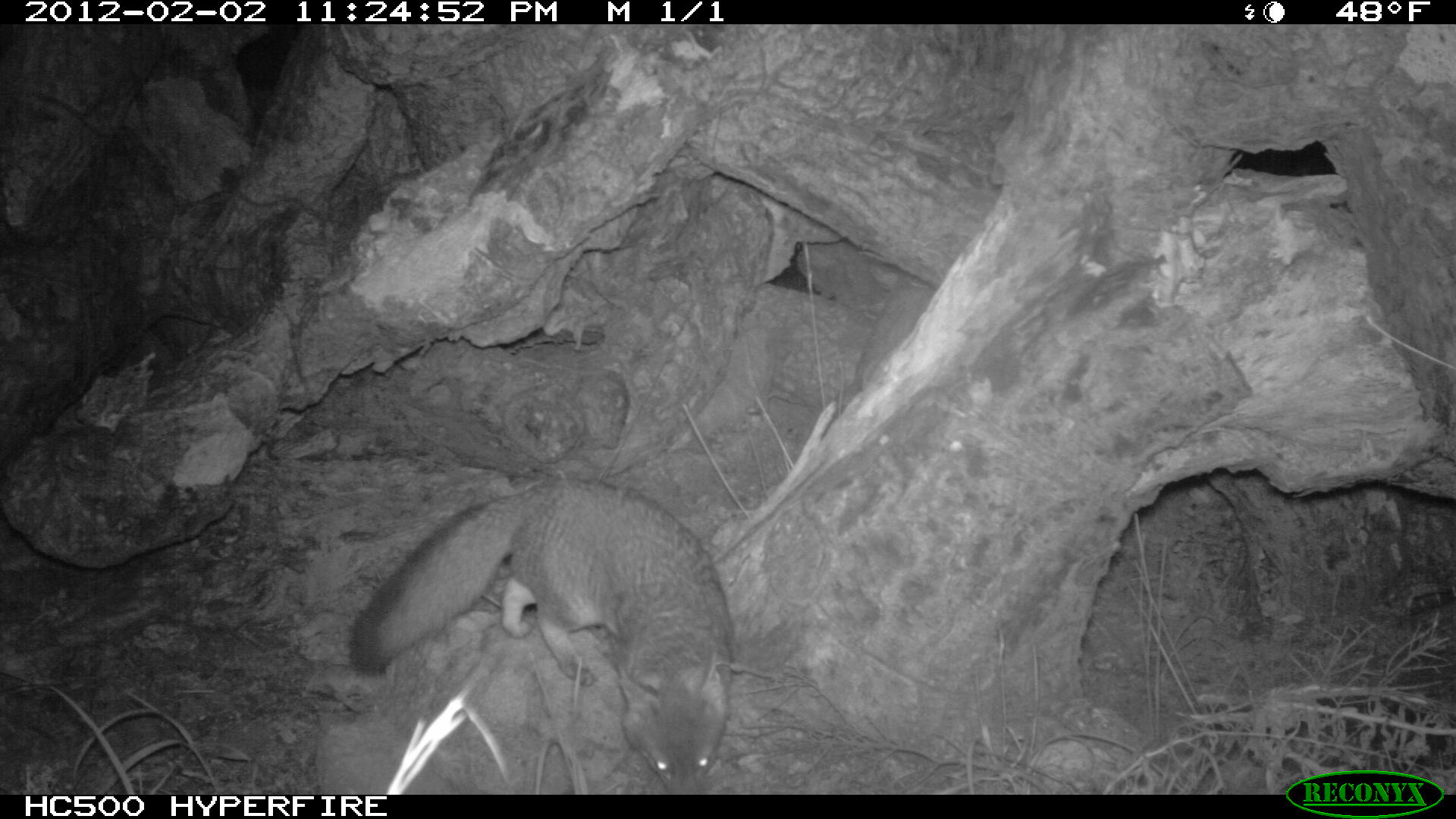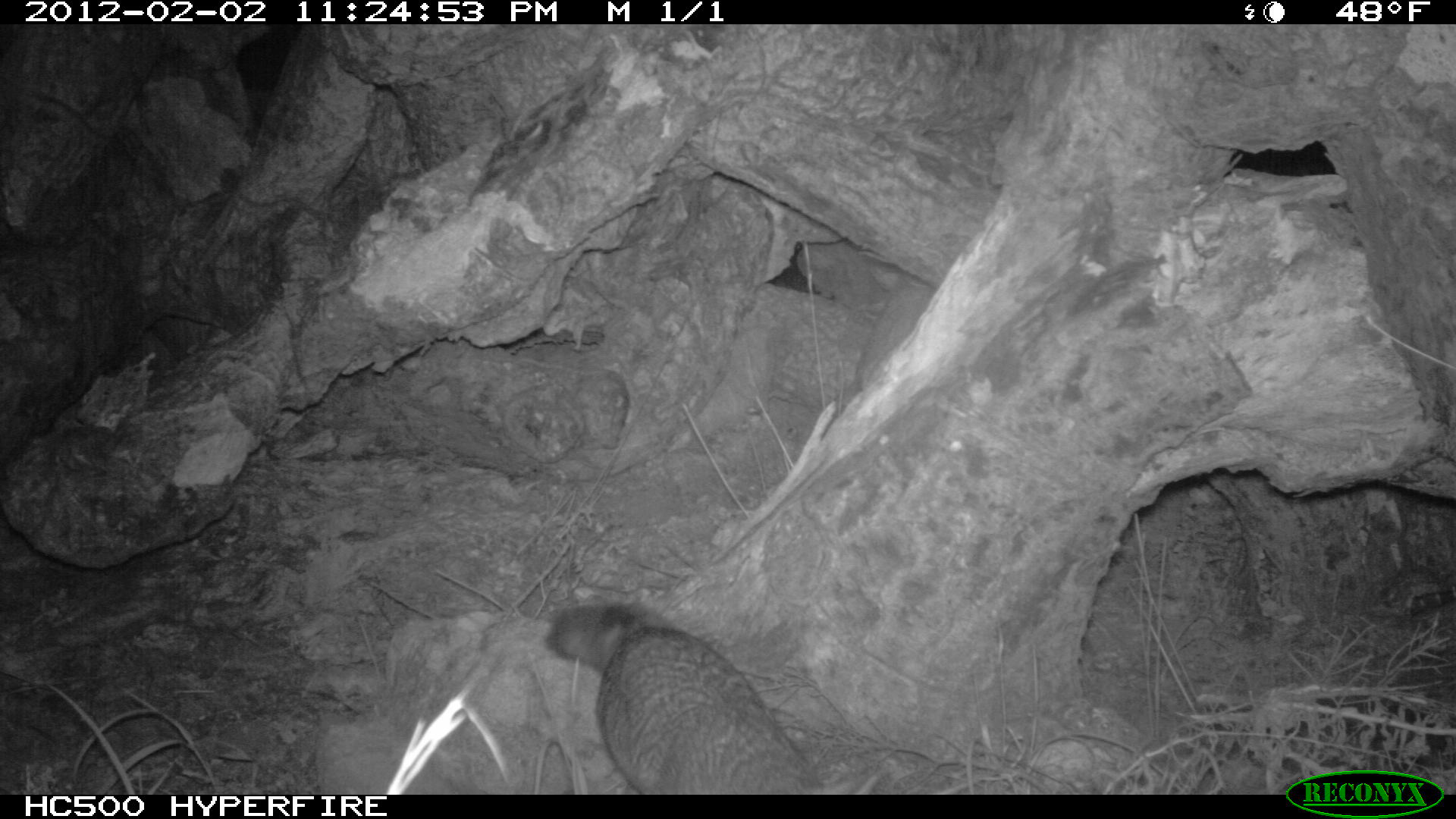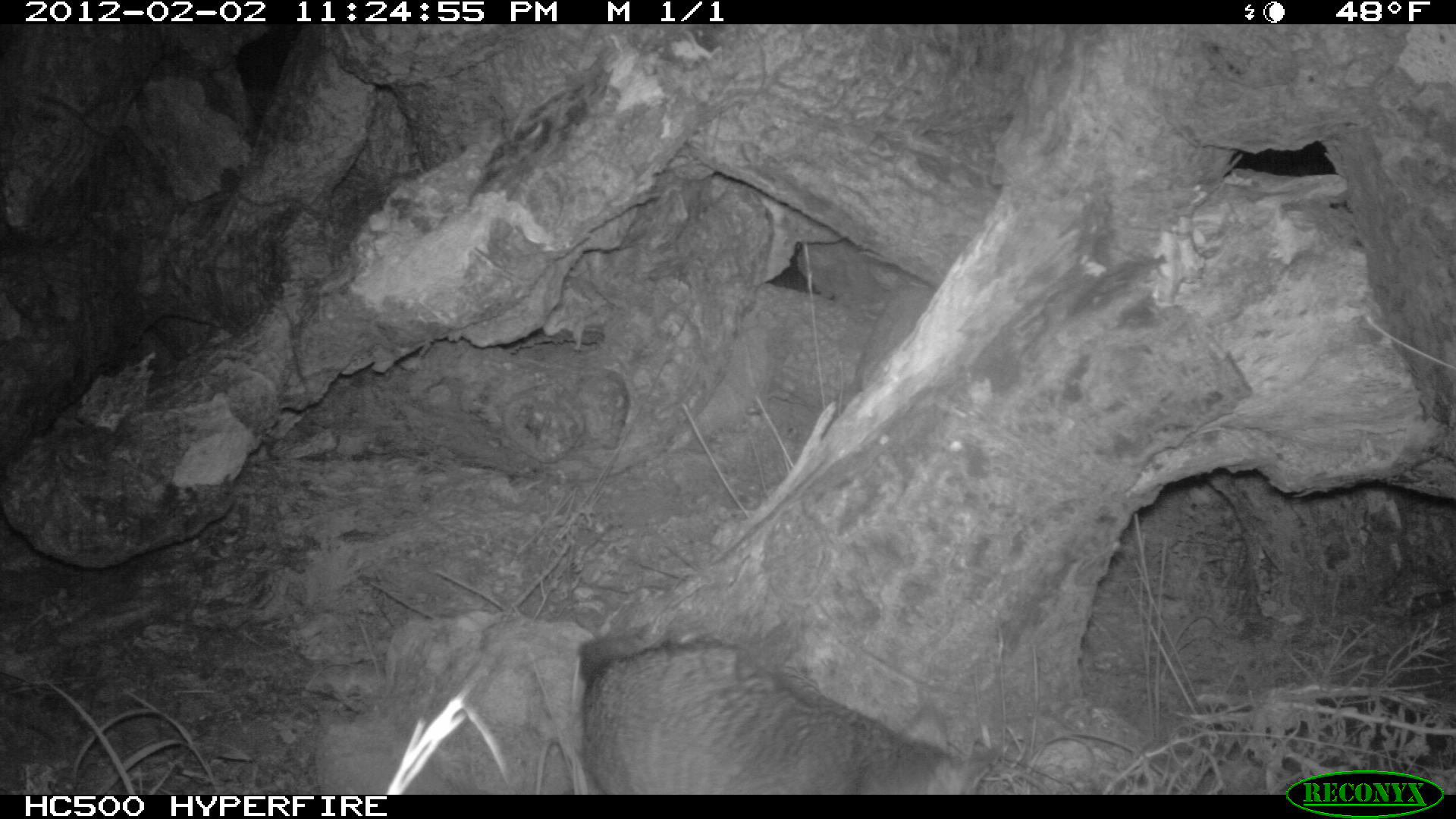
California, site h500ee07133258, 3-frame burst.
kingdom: Animalia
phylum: Chordata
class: Mammalia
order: Carnivora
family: Canidae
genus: Urocyon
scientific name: Urocyon littoralis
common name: island fox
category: fox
Fox (island fox) (Urocyon littoralis).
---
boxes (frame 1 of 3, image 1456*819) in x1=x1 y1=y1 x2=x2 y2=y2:
fox: x1=350 y1=479 x2=733 y2=794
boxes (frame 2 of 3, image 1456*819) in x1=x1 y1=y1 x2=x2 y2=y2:
fox: x1=546 y1=604 x2=824 y2=794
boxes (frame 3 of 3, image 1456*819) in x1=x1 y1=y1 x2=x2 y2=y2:
fox: x1=576 y1=626 x2=1010 y2=794